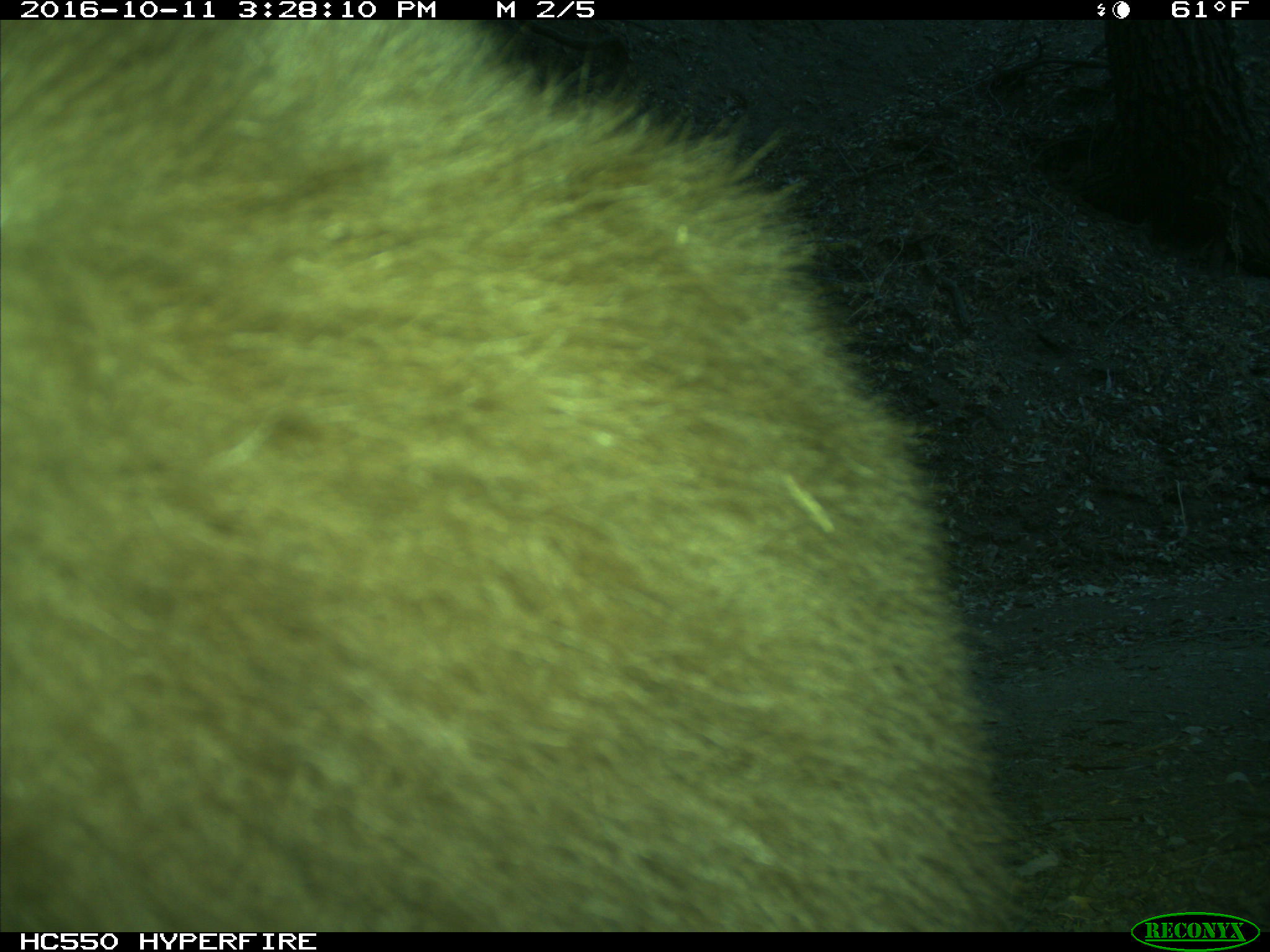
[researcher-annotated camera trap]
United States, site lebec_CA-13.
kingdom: Animalia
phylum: Chordata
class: Mammalia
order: Carnivora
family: Ursidae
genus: Ursus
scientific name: Ursus americanus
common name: american black bear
Ursus americanus (american black bear).